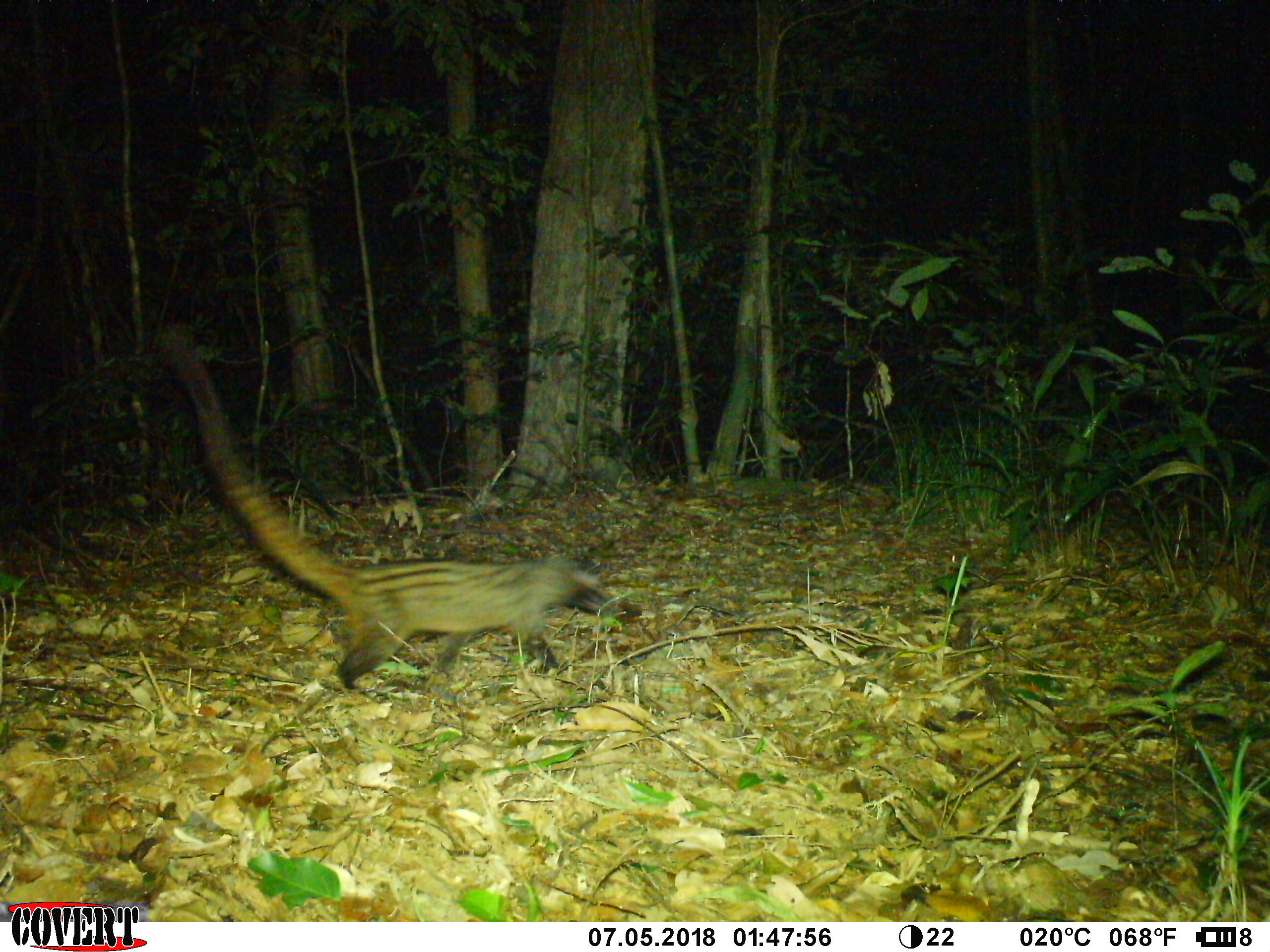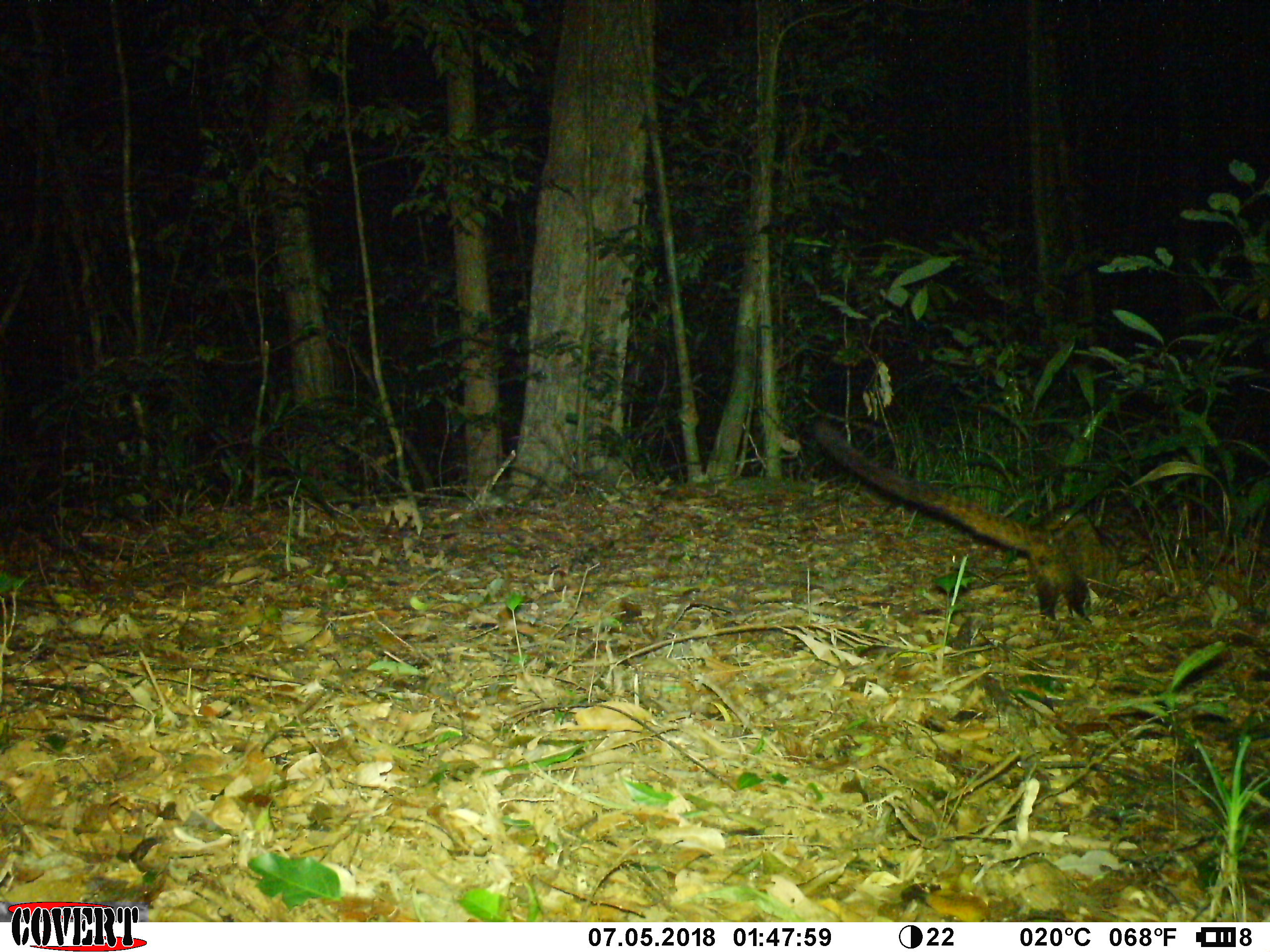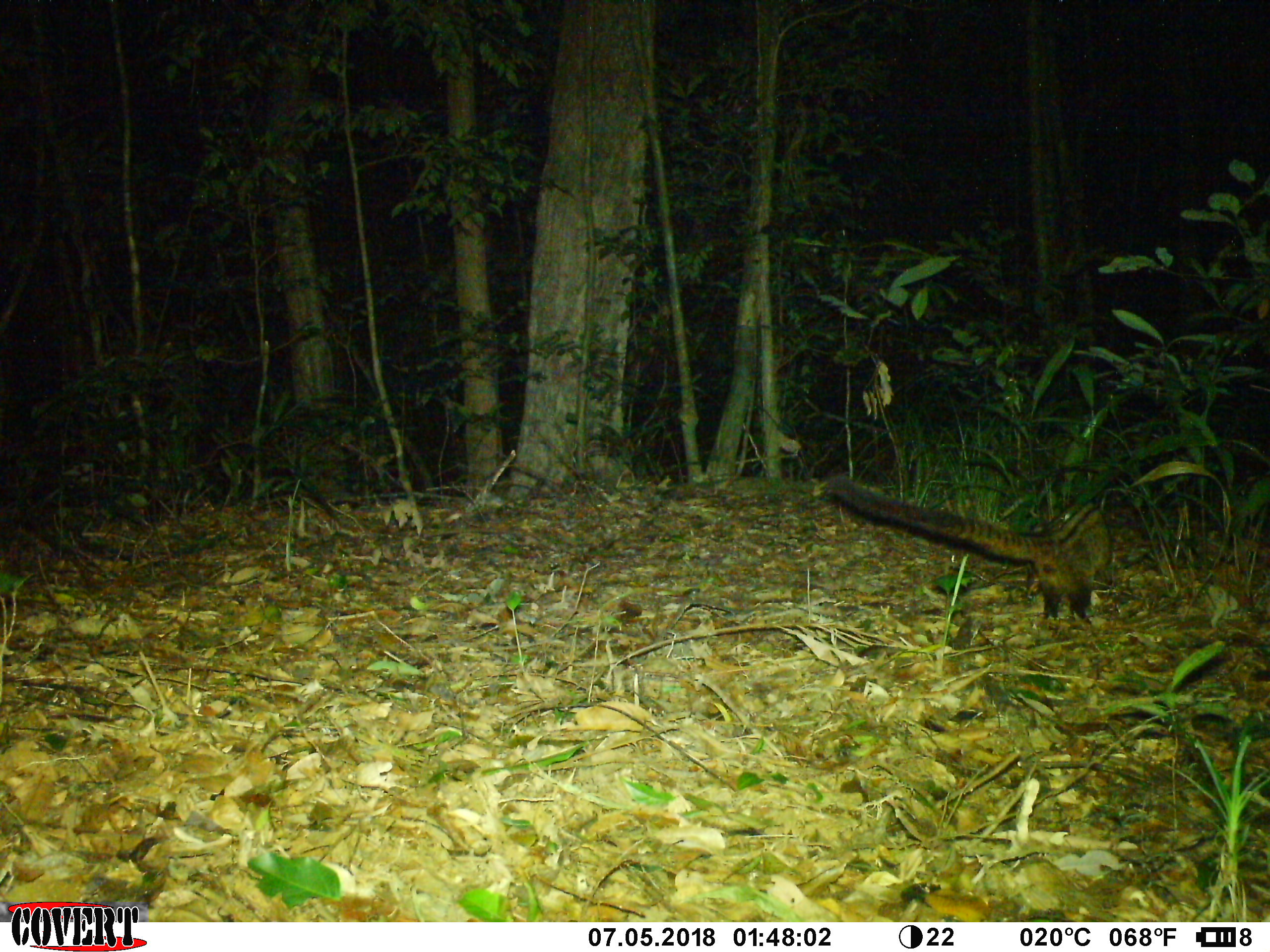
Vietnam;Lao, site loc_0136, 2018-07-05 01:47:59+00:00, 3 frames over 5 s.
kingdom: Animalia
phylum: Chordata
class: Mammalia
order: Carnivora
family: Viverridae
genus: Paradoxurus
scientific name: Paradoxurus hermaphroditus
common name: common palm civet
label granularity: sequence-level